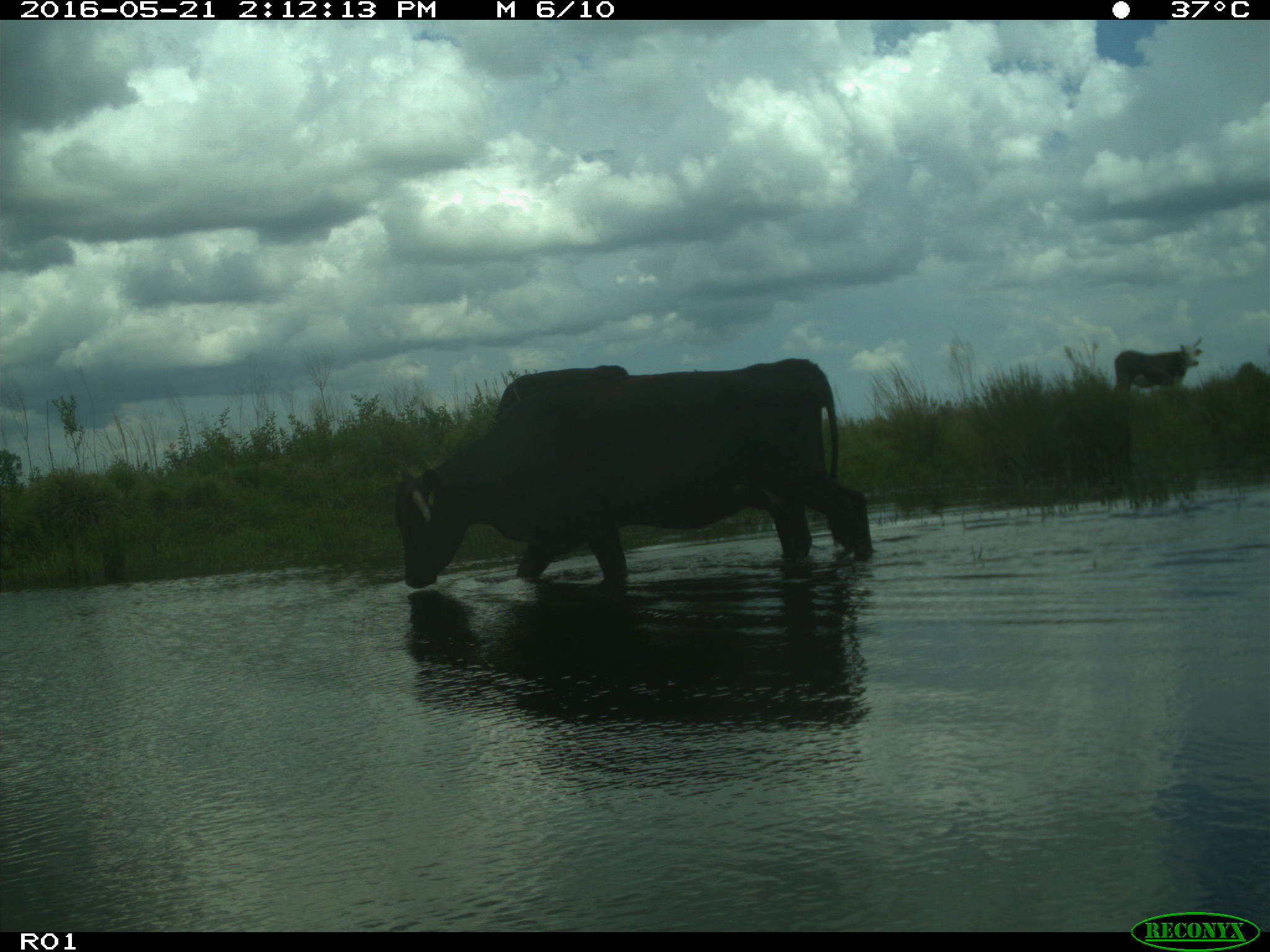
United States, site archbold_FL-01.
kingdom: Animalia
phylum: Chordata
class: Mammalia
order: Artiodactyla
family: Bovidae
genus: Bos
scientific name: Bos taurus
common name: domestic cow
Bos taurus (domestic cow).